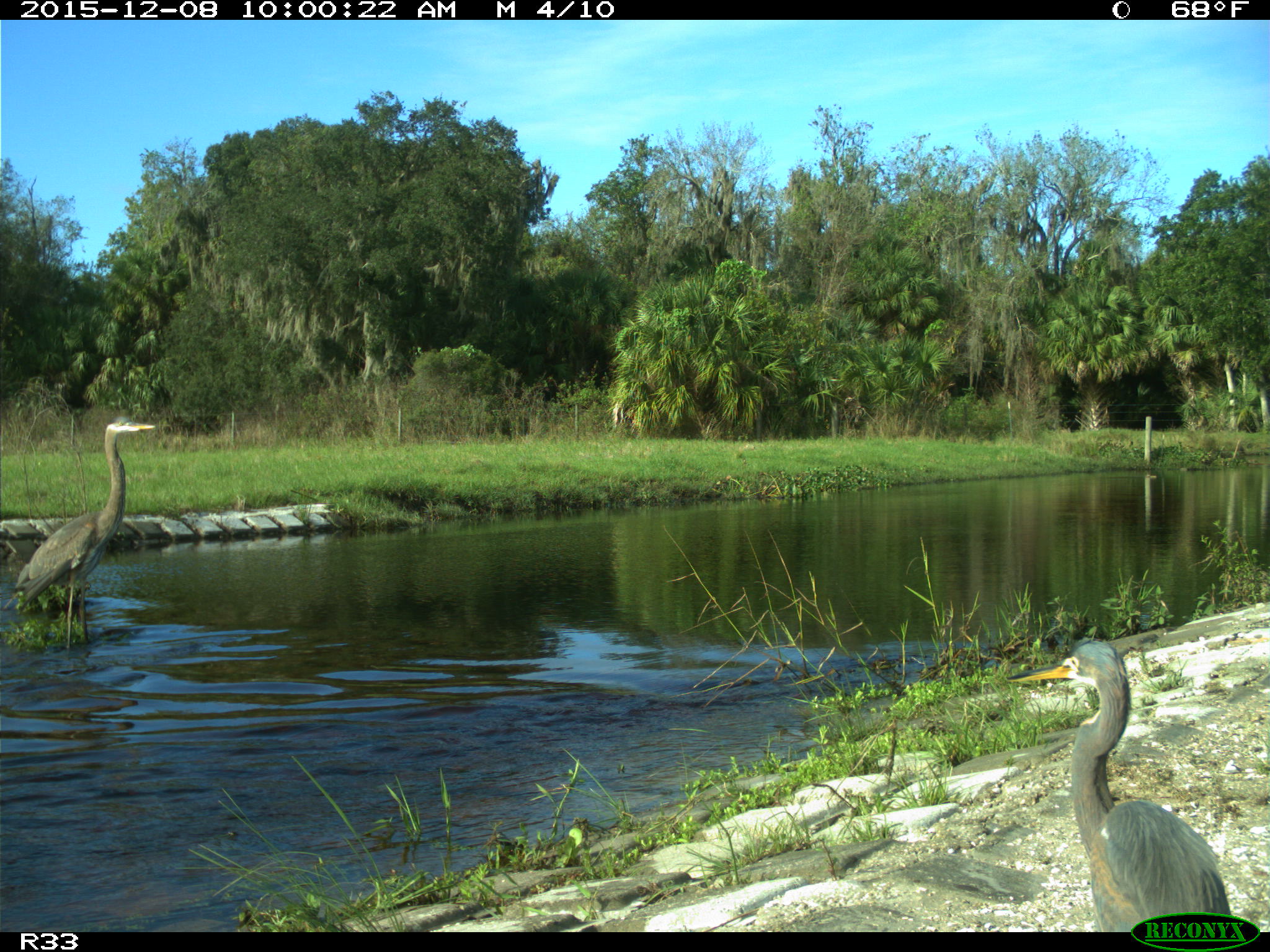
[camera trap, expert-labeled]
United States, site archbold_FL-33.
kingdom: Animalia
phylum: Chordata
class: Aves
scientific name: Aves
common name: birds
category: unidentified bird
Unidentified bird (birds) (Aves).